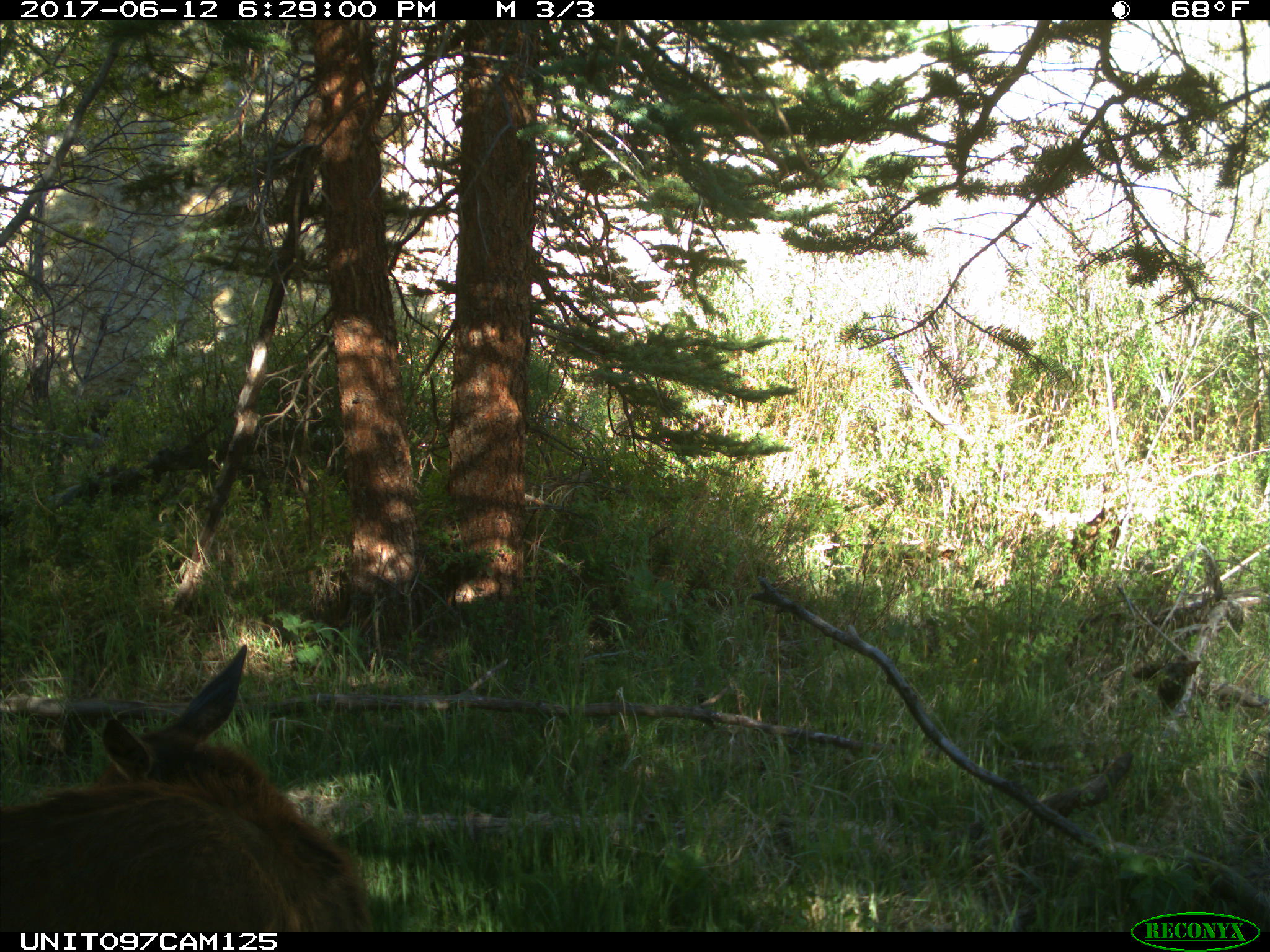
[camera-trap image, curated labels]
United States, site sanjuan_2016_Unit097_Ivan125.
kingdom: Animalia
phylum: Chordata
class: Mammalia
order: Artiodactyla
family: Cervidae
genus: Cervus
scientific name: Cervus elaphus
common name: red deer